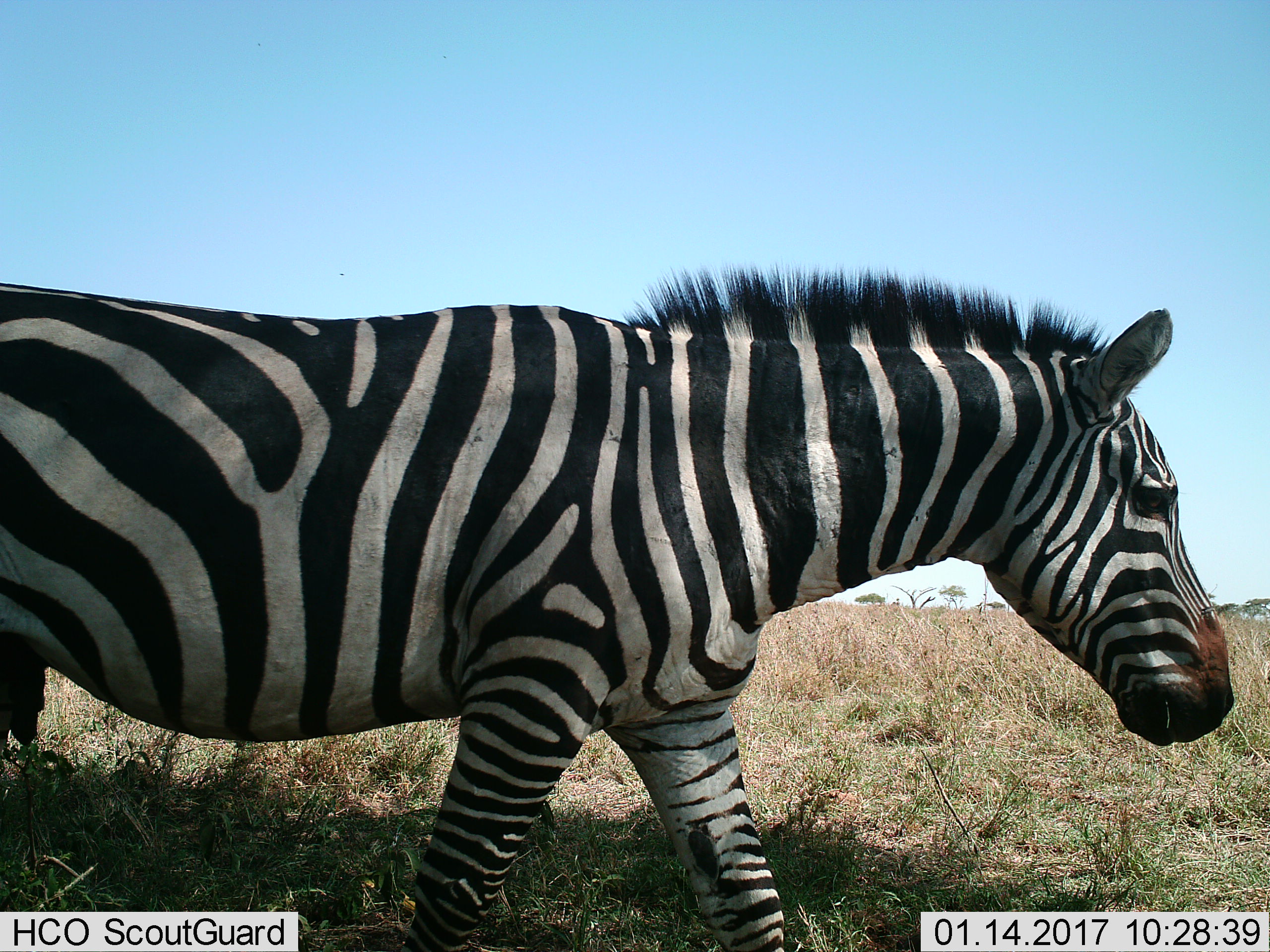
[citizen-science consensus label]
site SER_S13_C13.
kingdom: Animalia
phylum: Chordata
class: Mammalia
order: Perissodactyla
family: Equidae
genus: Equus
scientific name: Equus quagga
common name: plains zebra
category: zebraplains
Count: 1.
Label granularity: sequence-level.